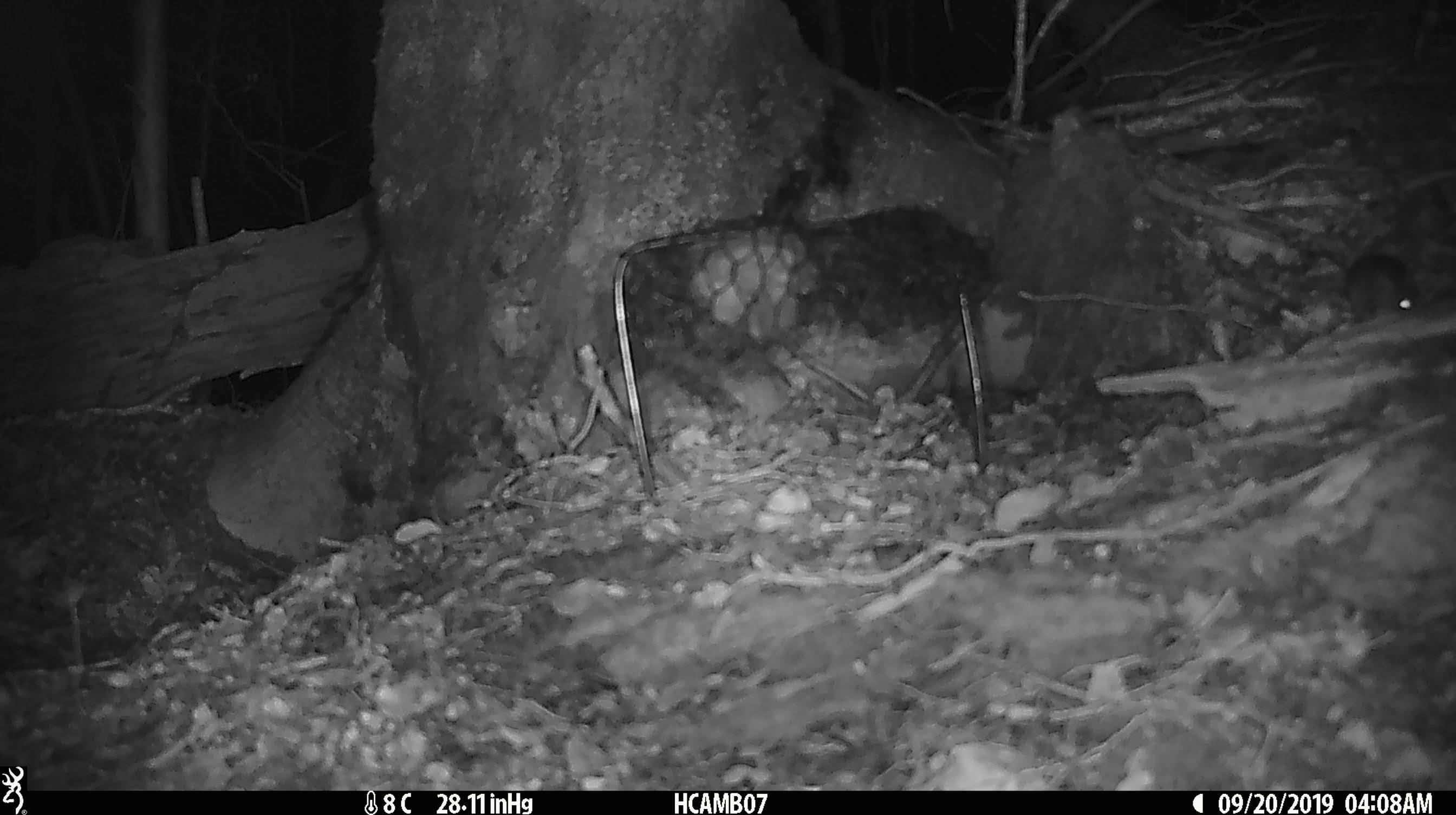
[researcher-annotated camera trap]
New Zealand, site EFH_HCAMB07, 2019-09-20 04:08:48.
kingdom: Animalia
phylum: Chordata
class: Mammalia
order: Rodentia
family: Muridae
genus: Mus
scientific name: Mus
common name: mouse